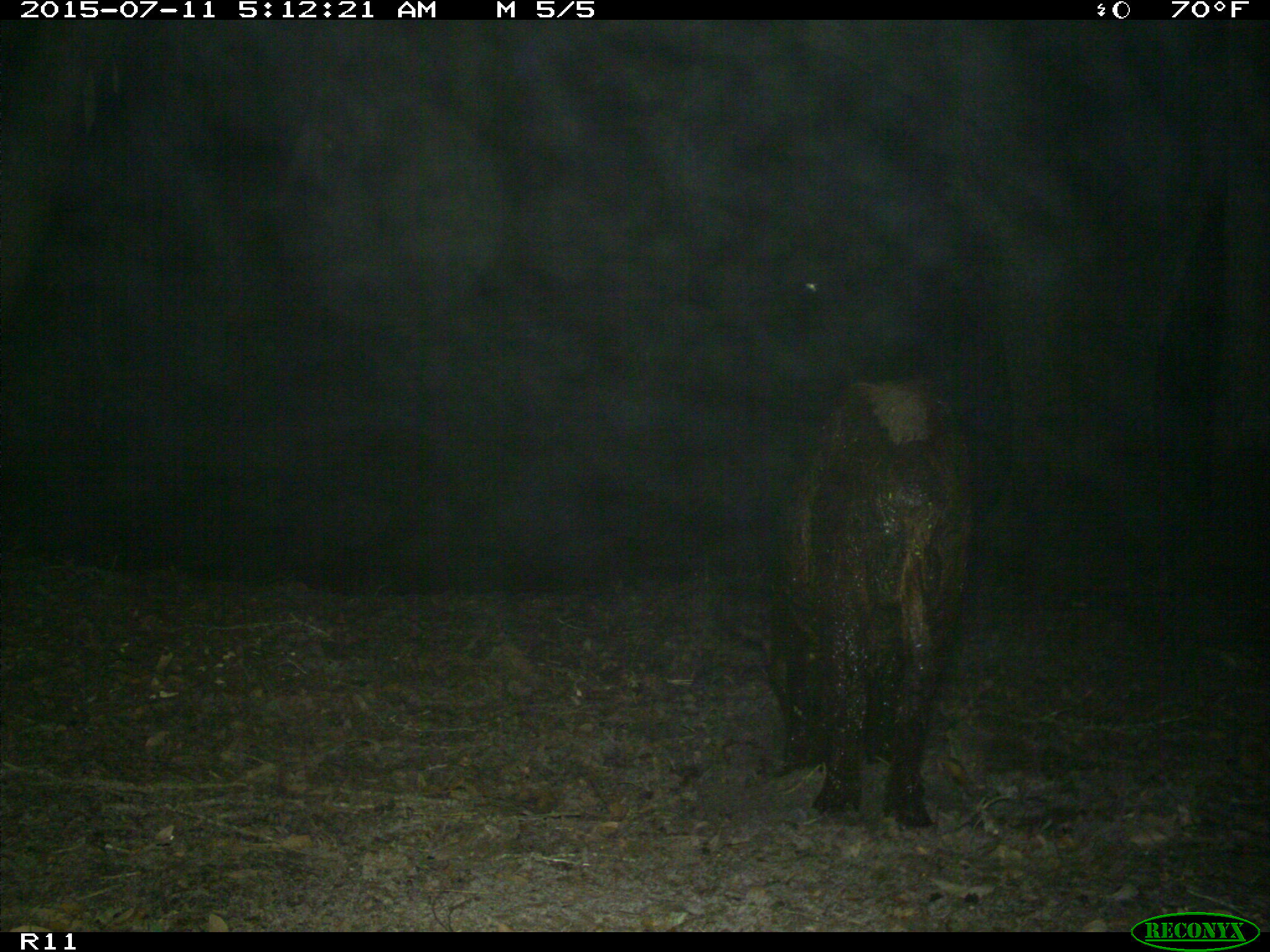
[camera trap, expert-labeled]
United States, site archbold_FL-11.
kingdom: Animalia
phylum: Chordata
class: Mammalia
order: Artiodactyla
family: Suidae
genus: Sus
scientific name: Sus scrofa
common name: wild boar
Sus scrofa (wild boar).